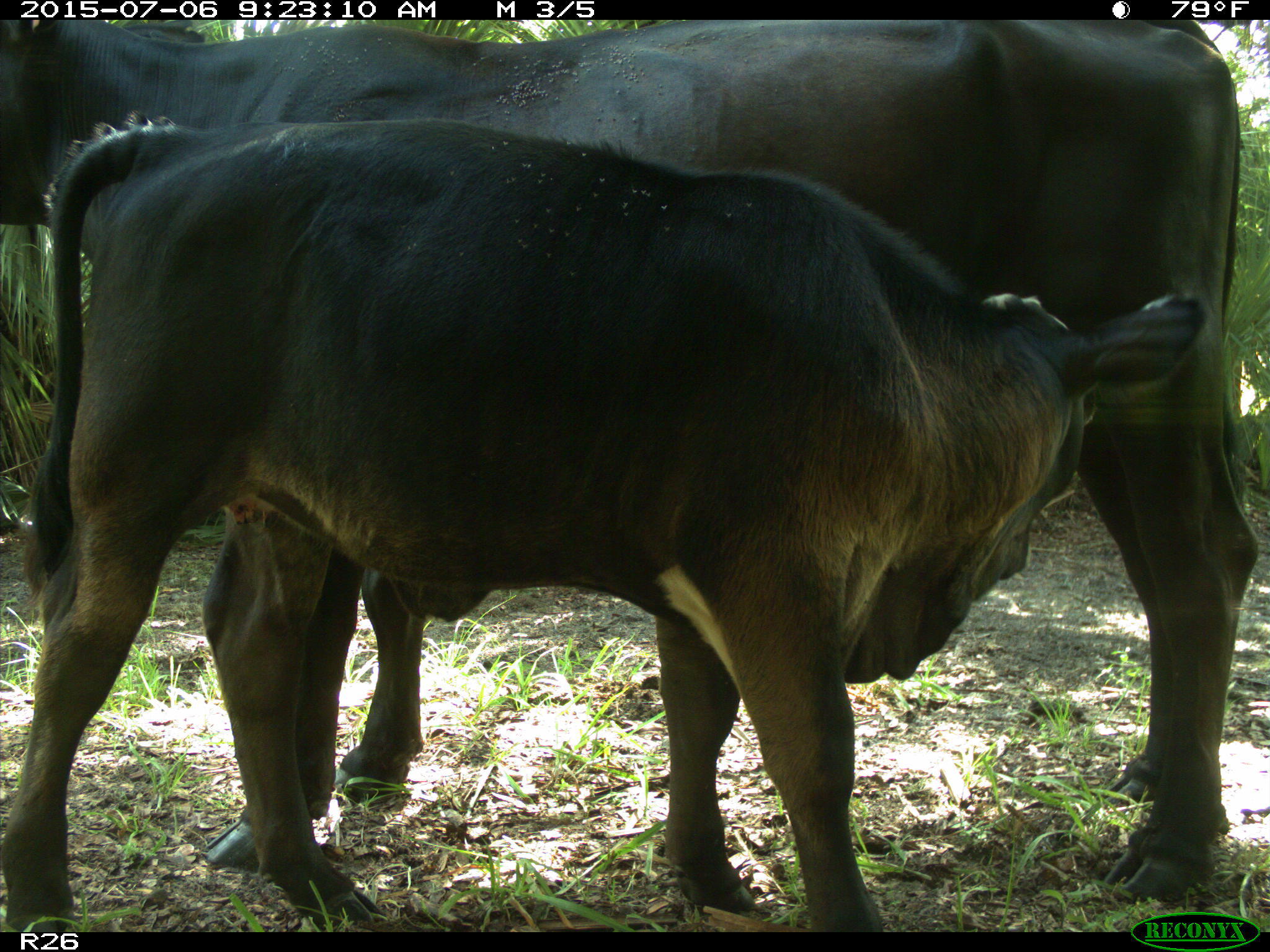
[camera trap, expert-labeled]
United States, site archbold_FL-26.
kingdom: Animalia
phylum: Chordata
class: Mammalia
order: Artiodactyla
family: Bovidae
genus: Bos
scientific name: Bos taurus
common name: domestic cow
Bos taurus (domestic cow).